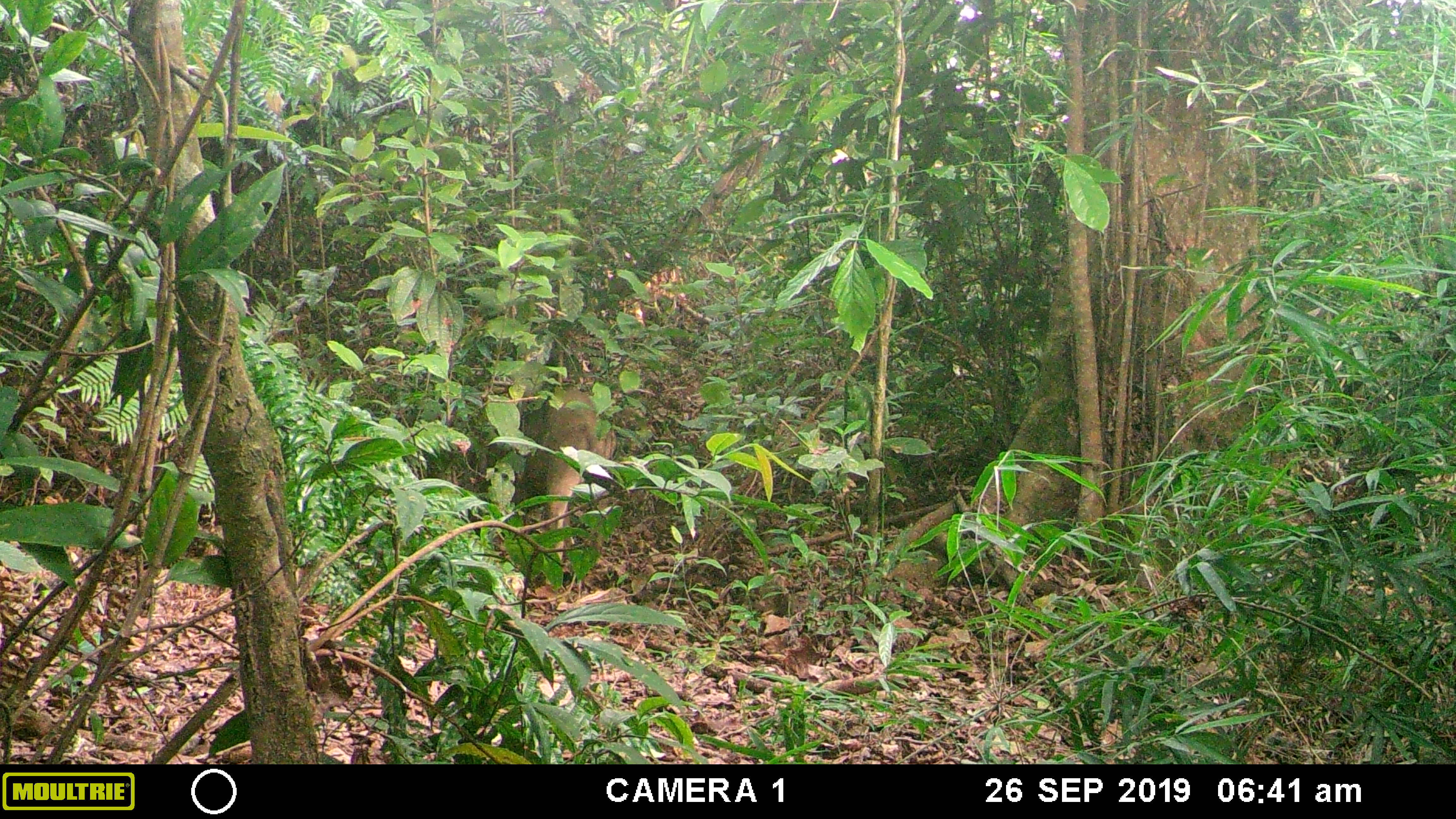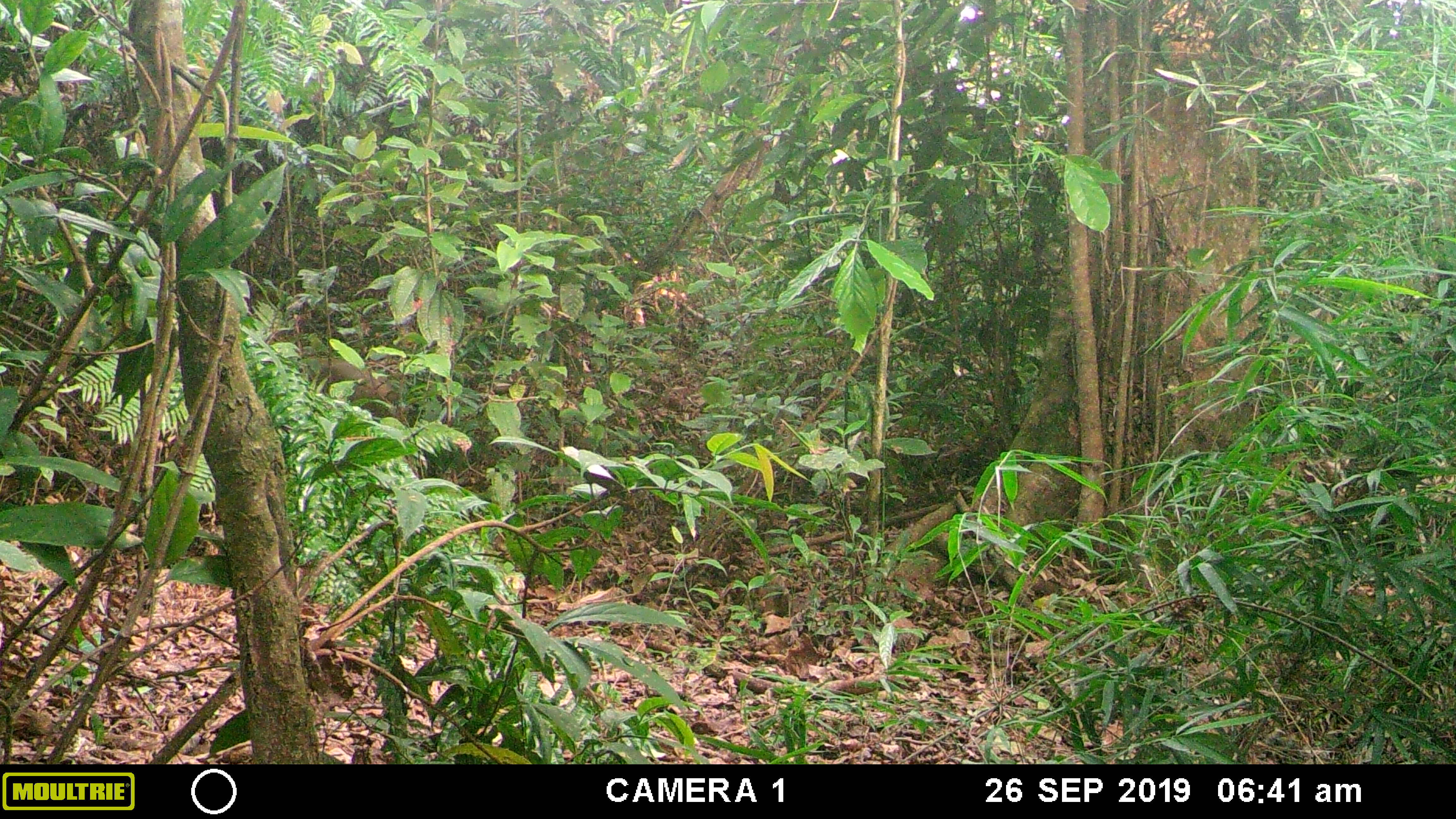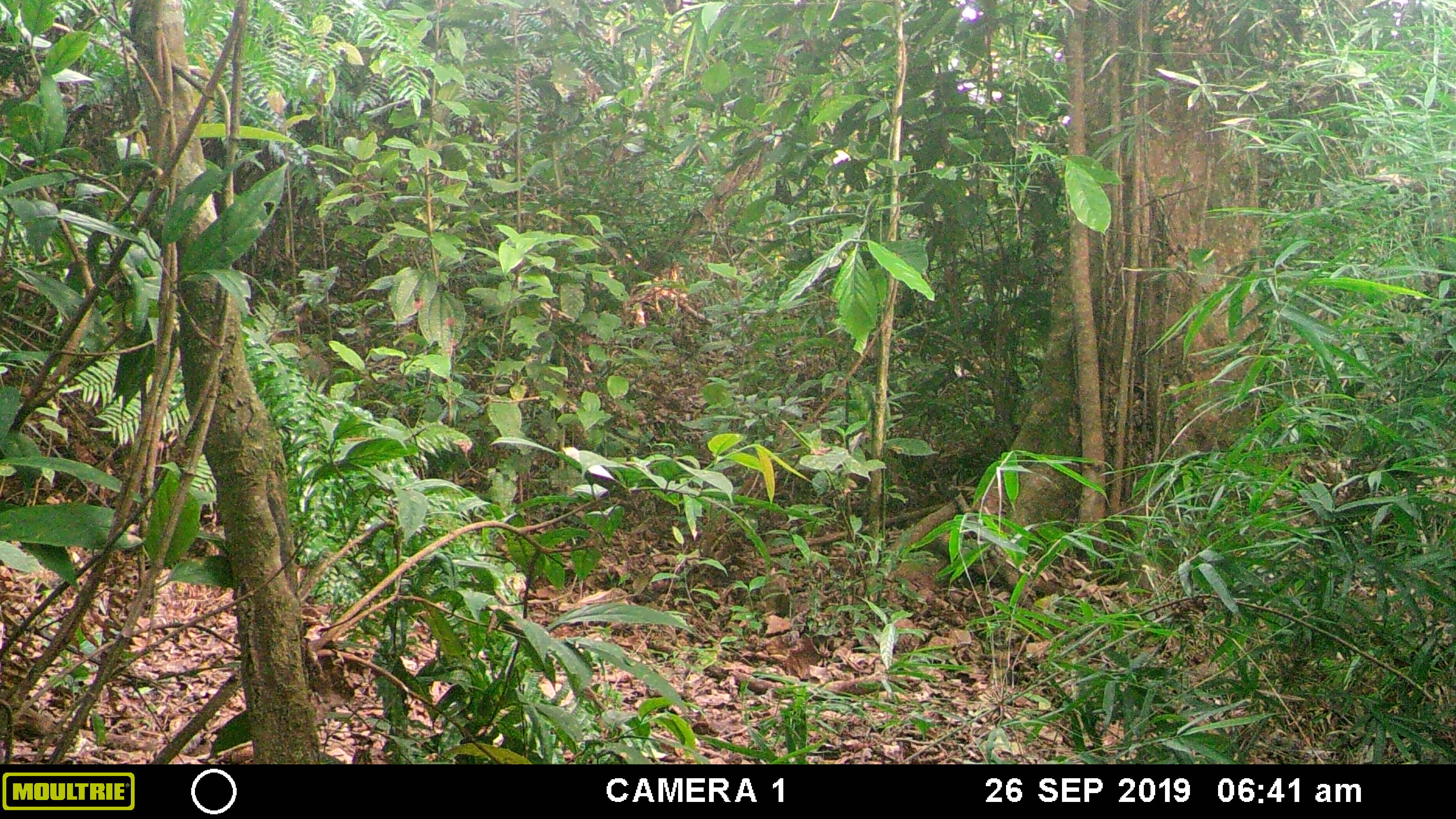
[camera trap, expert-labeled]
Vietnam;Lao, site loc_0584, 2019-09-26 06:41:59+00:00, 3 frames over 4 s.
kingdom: Animalia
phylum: Chordata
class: Mammalia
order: Artiodactyla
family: Suidae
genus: Sus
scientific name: Sus scrofa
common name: eurasian wild pig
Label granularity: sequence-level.